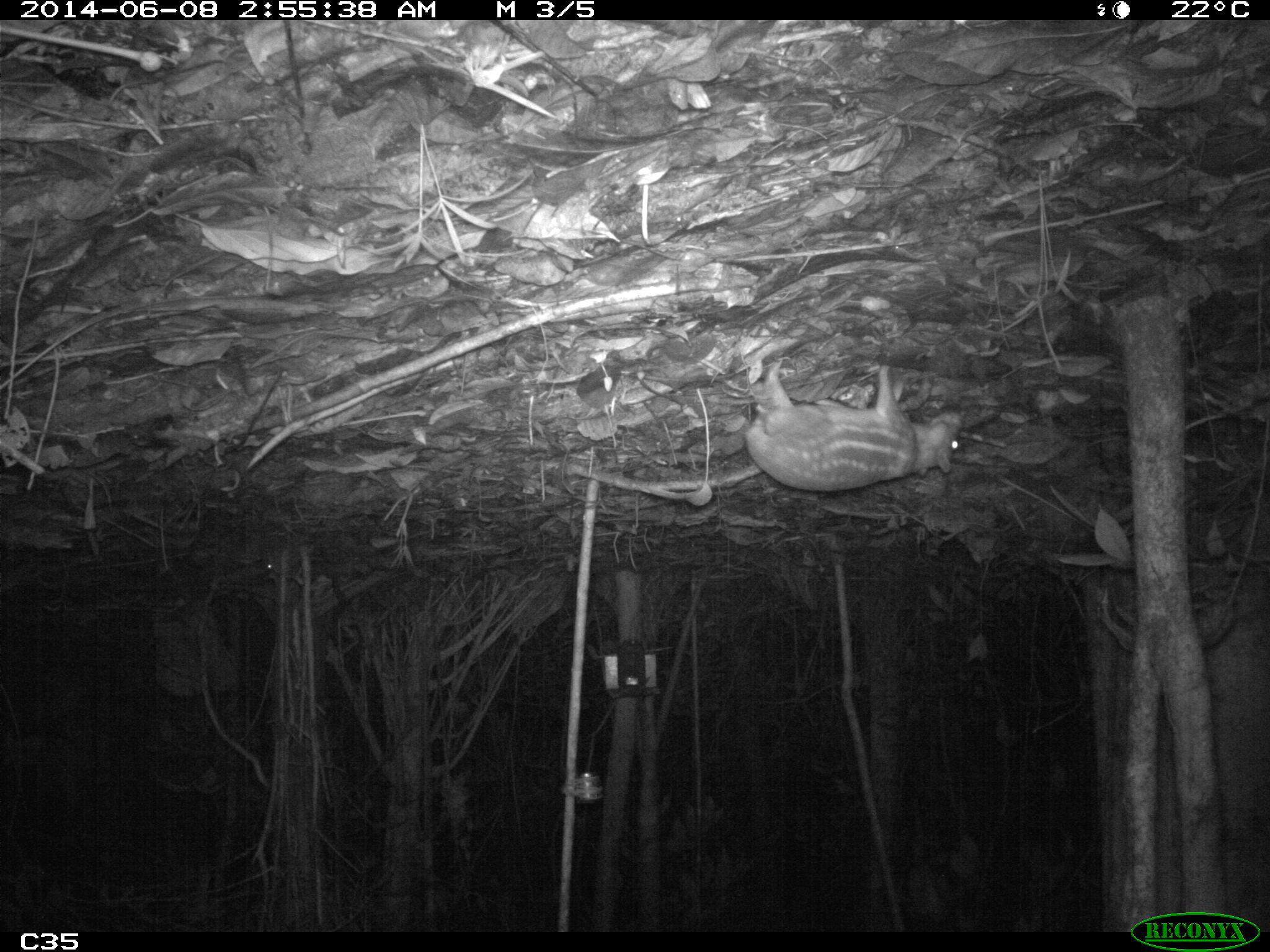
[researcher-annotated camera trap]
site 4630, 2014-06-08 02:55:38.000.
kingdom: Animalia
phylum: Chordata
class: Mammalia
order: Rodentia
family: Cuniculidae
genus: Cuniculus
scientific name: Cuniculus paca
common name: spotted paca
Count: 1.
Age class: adult.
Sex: female.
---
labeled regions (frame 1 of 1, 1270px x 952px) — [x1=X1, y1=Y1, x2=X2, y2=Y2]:
cuniculus paca: [x1=742, y1=355, x2=970, y2=492]